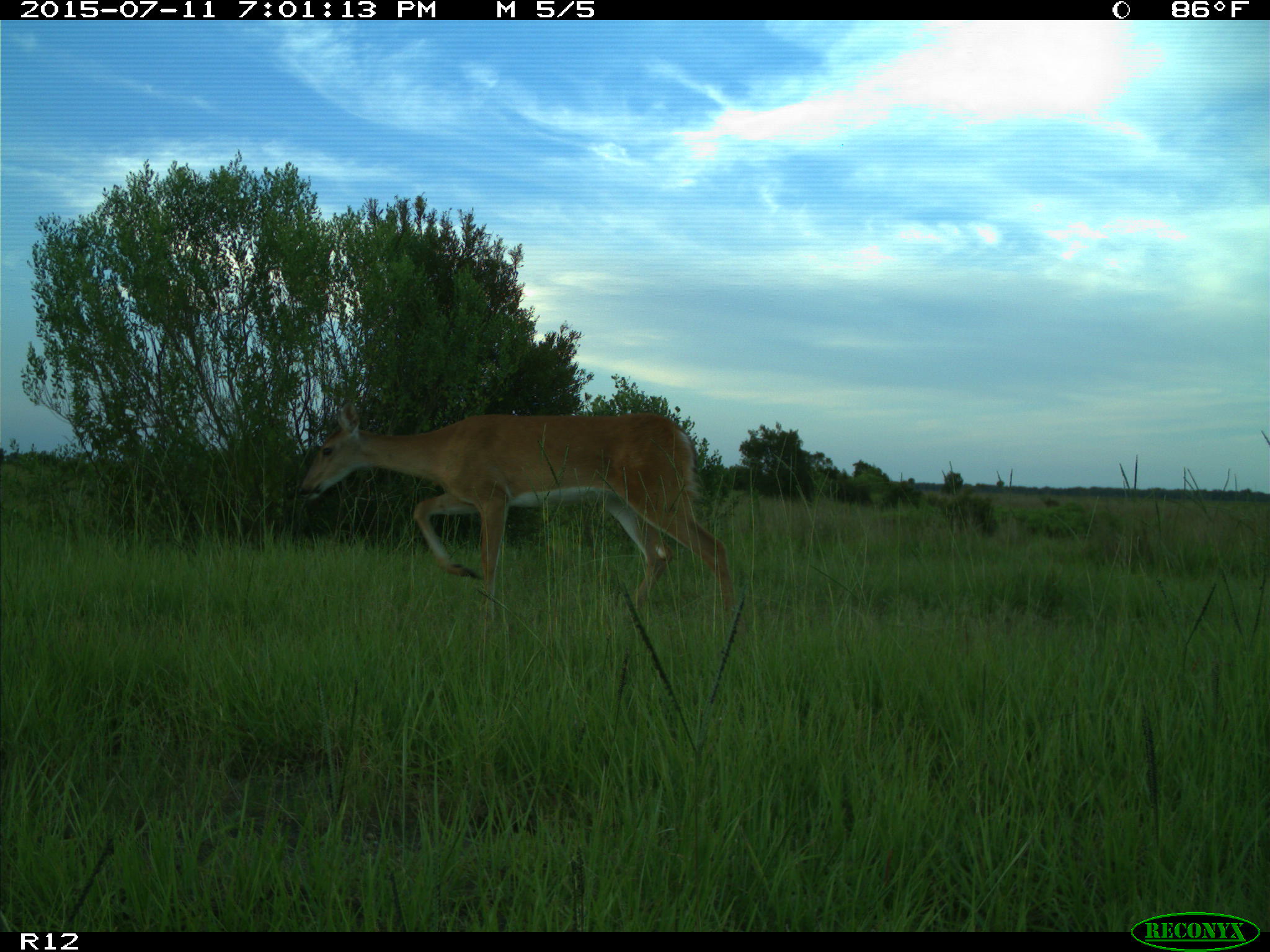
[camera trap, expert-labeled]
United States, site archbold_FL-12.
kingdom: Animalia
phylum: Chordata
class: Mammalia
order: Artiodactyla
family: Cervidae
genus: Odocoileus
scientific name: Odocoileus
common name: deer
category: unidentified deer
Unidentified deer (deer) (Odocoileus).